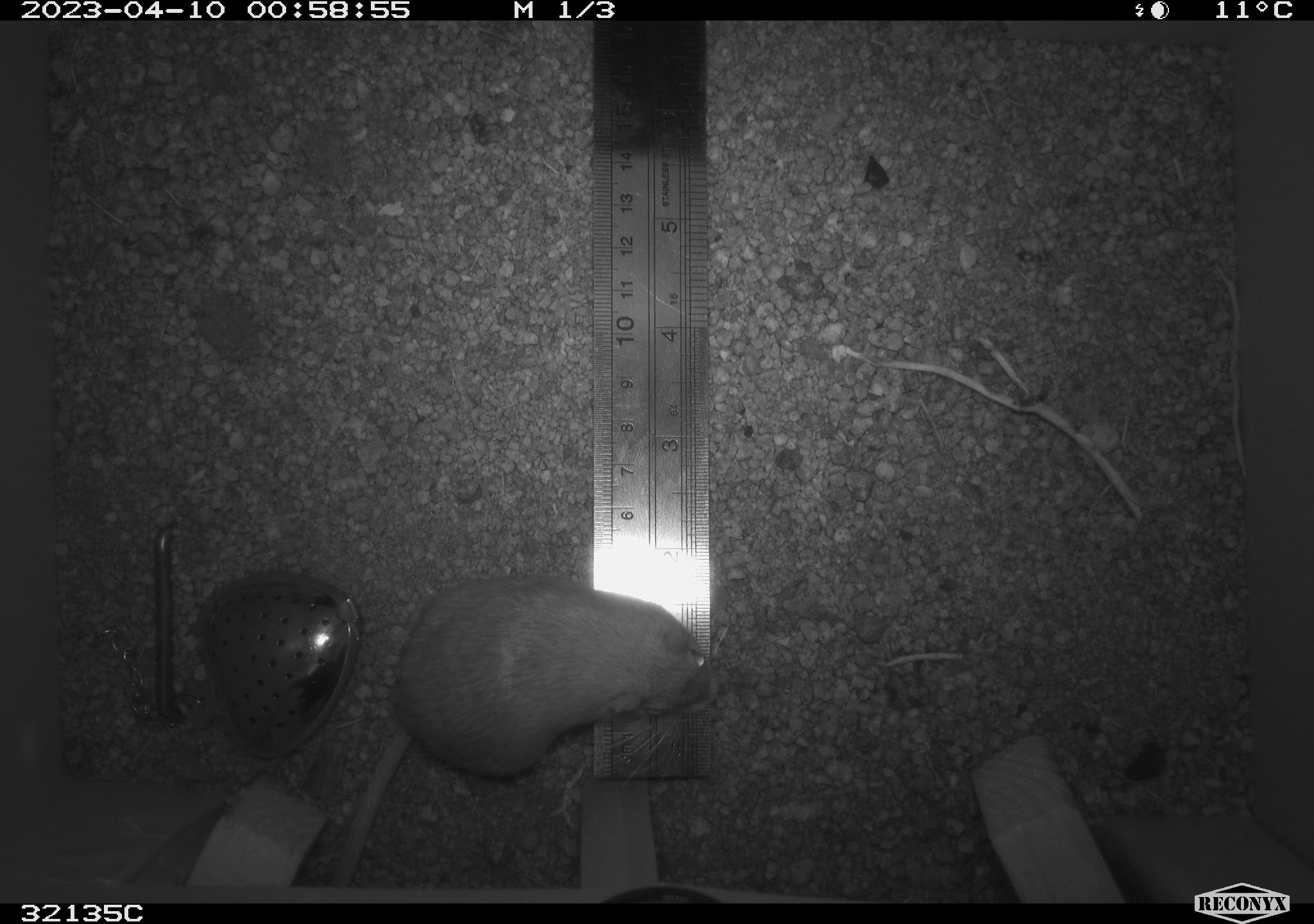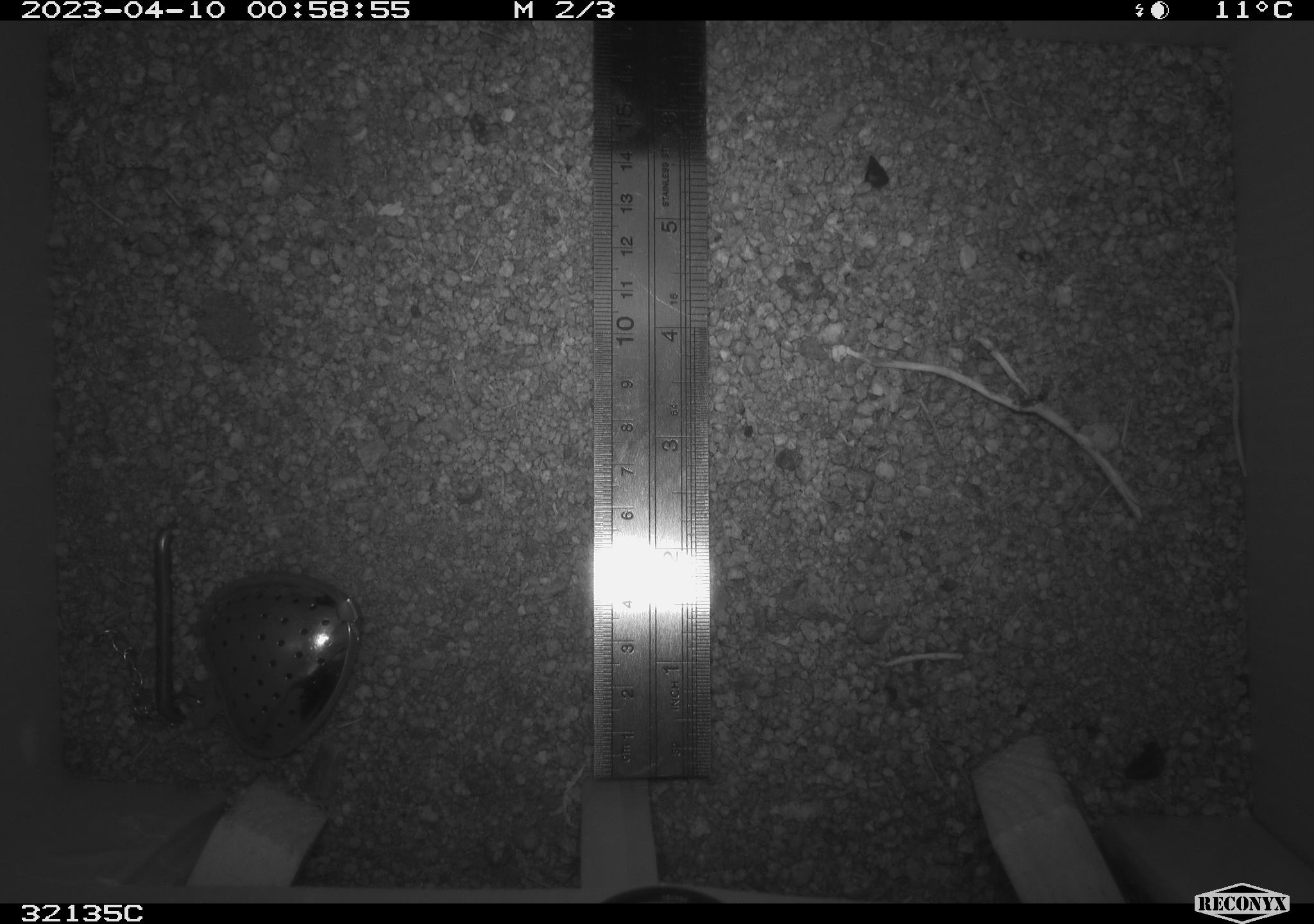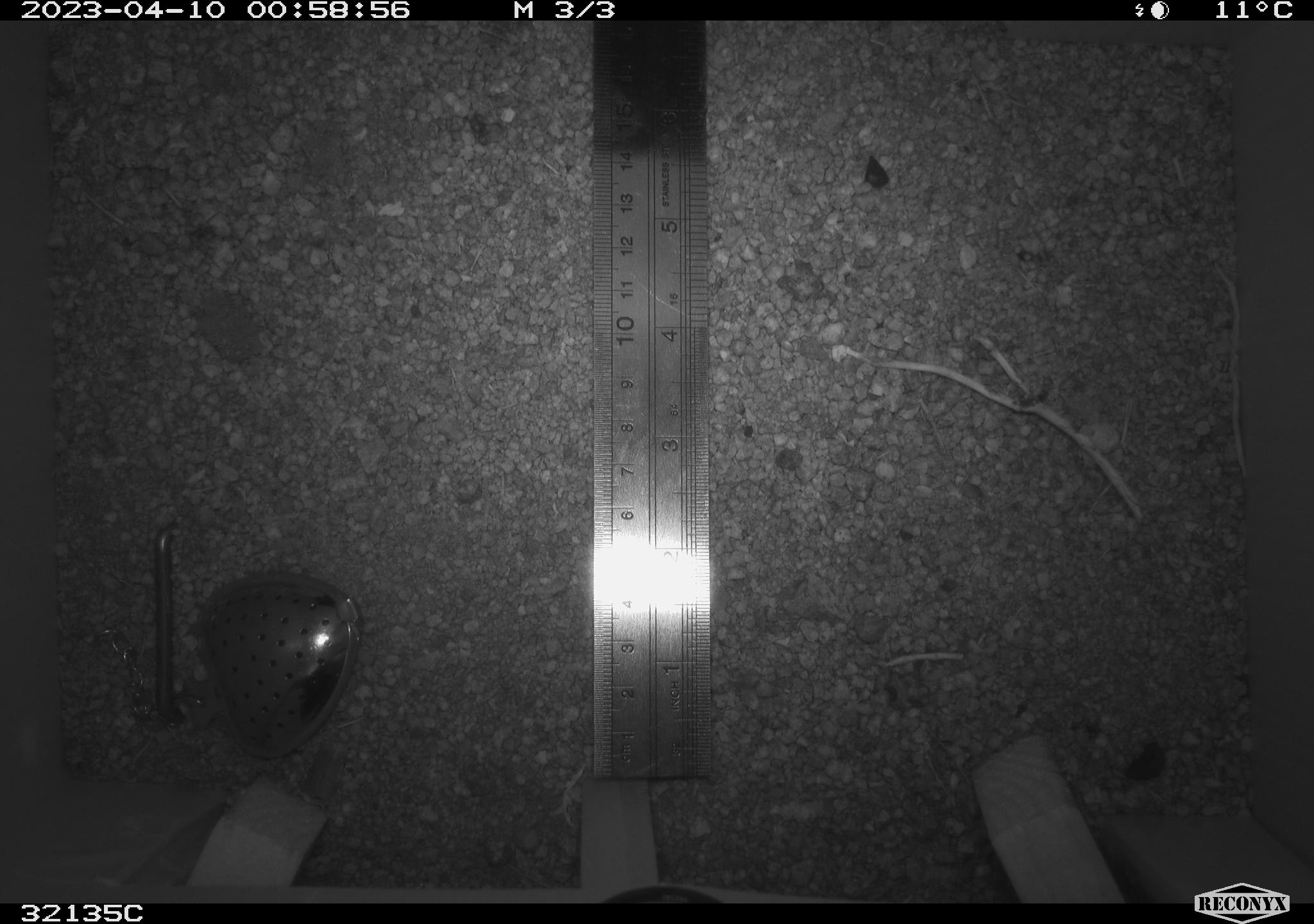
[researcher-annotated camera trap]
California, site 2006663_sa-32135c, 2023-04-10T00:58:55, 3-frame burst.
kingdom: Animalia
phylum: Chordata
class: Mammalia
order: Rodentia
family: Heteromyidae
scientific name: Heteromyidae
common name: kangaroo rats and pocket mice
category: heteromyidae family